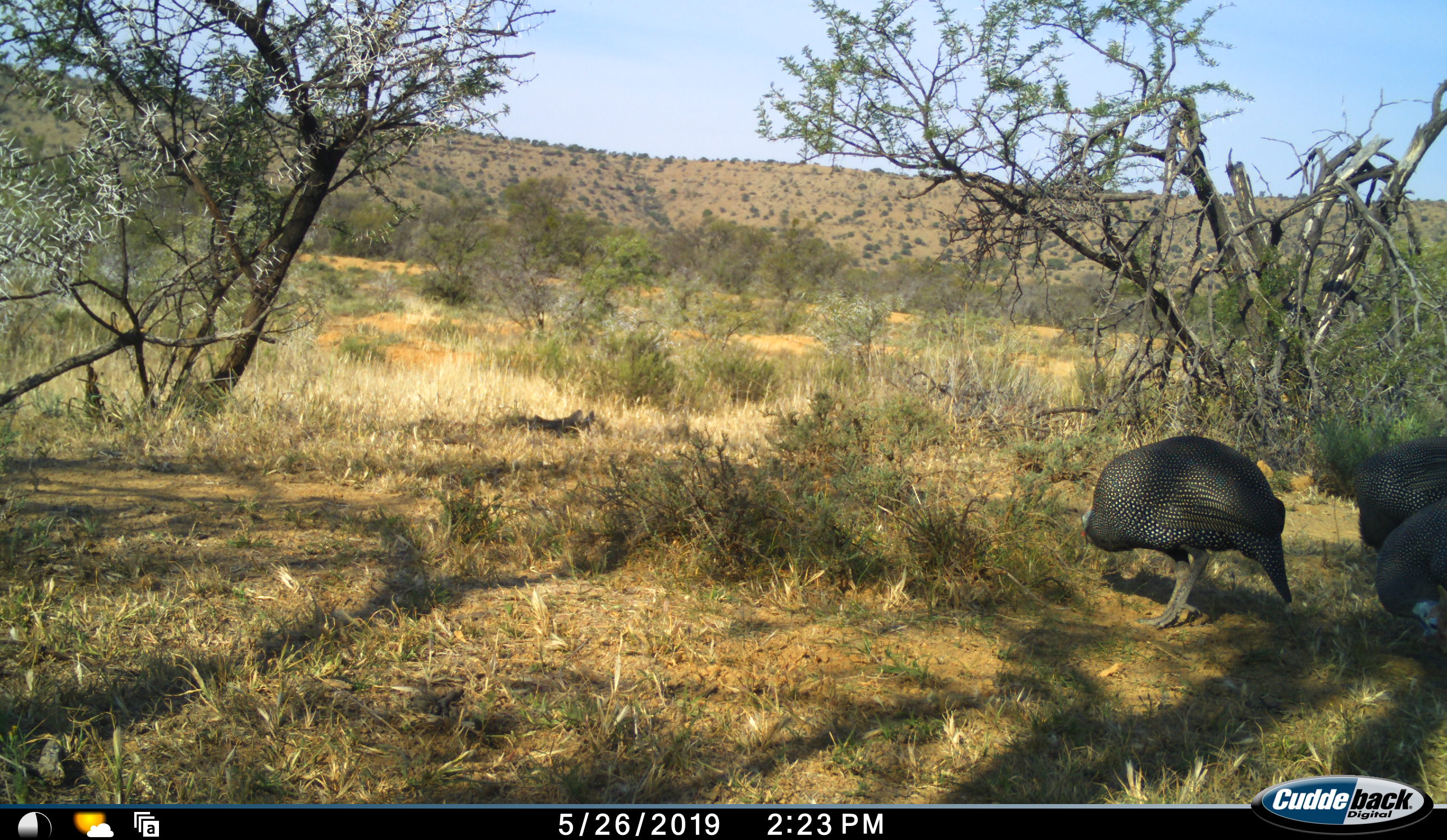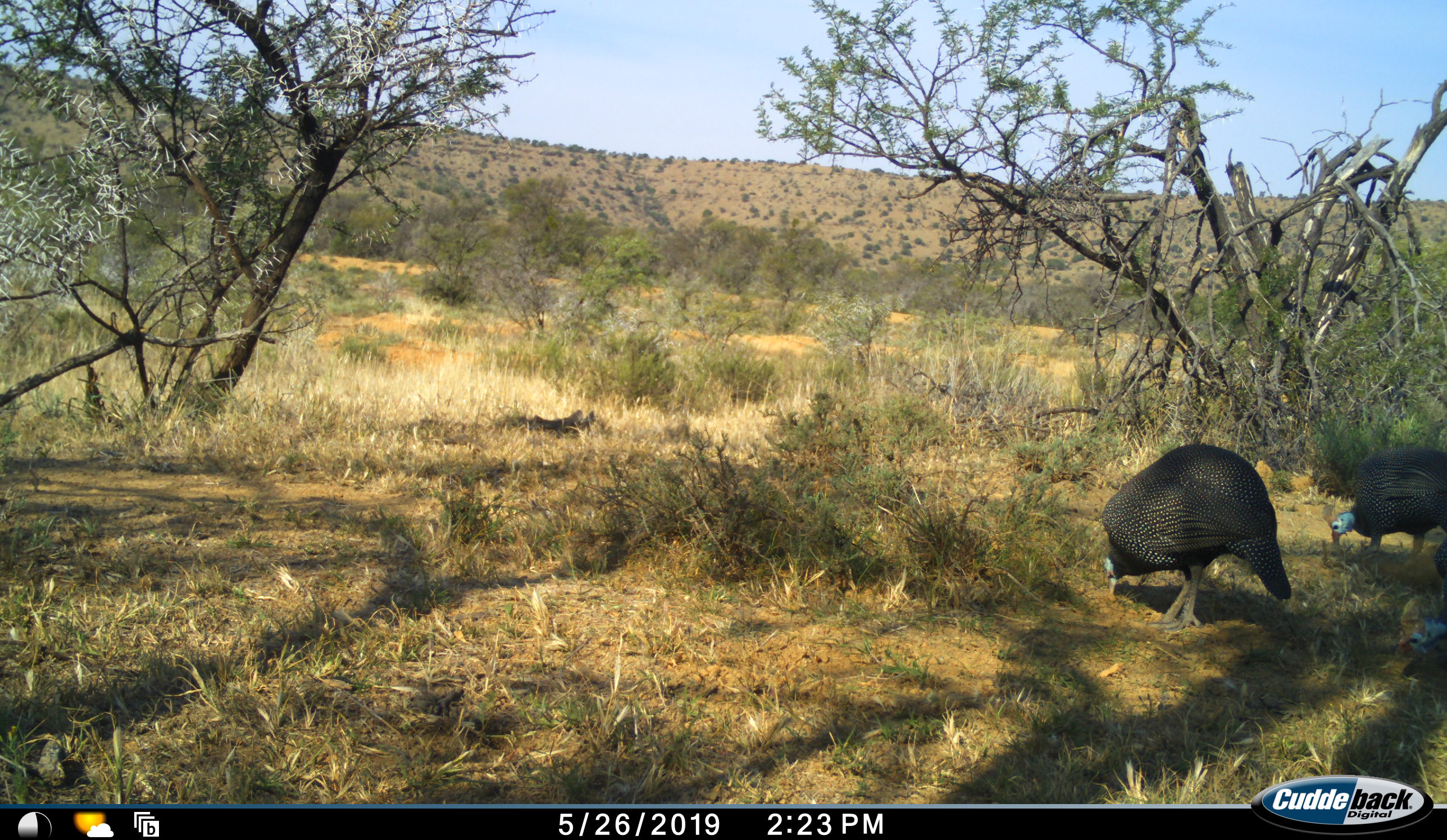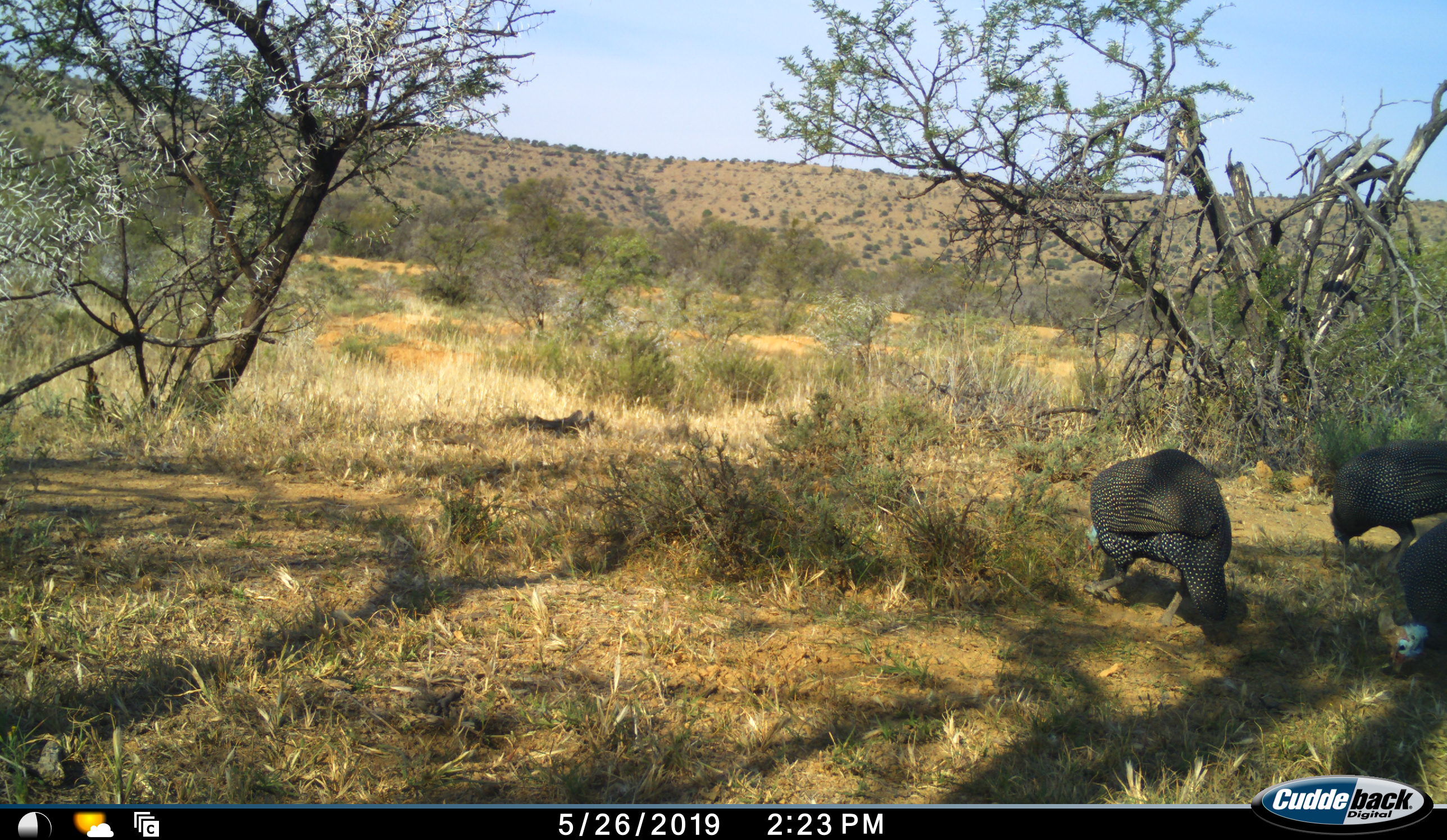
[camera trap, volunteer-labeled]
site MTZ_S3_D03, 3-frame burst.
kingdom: Animalia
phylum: Chordata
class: Aves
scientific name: Aves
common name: bird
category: birdother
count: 3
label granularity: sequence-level